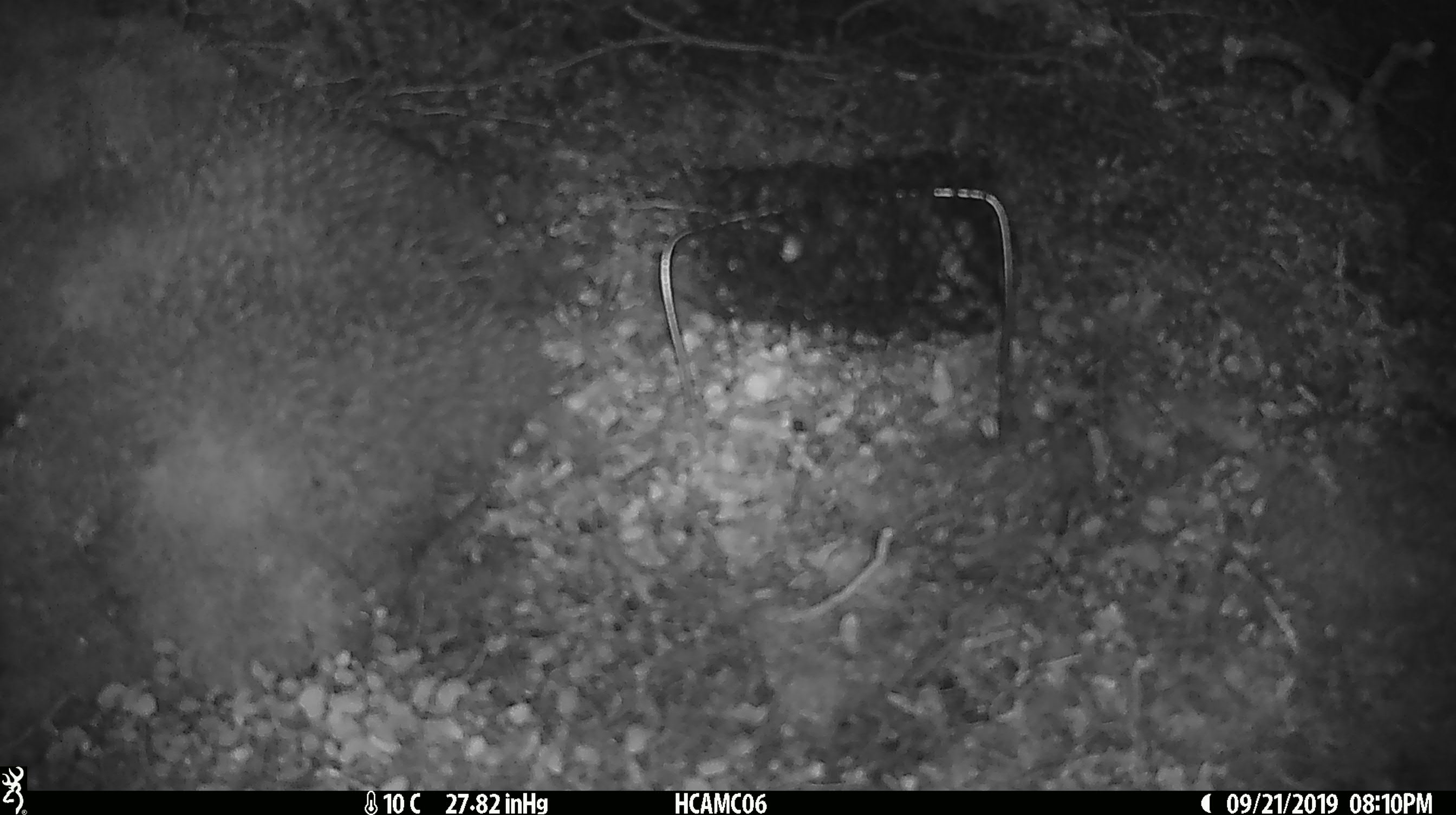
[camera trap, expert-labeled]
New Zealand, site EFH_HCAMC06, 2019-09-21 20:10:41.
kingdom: Animalia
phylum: Chordata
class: Mammalia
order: Rodentia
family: Muridae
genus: Mus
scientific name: Mus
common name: mouse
Mouse (Mus).